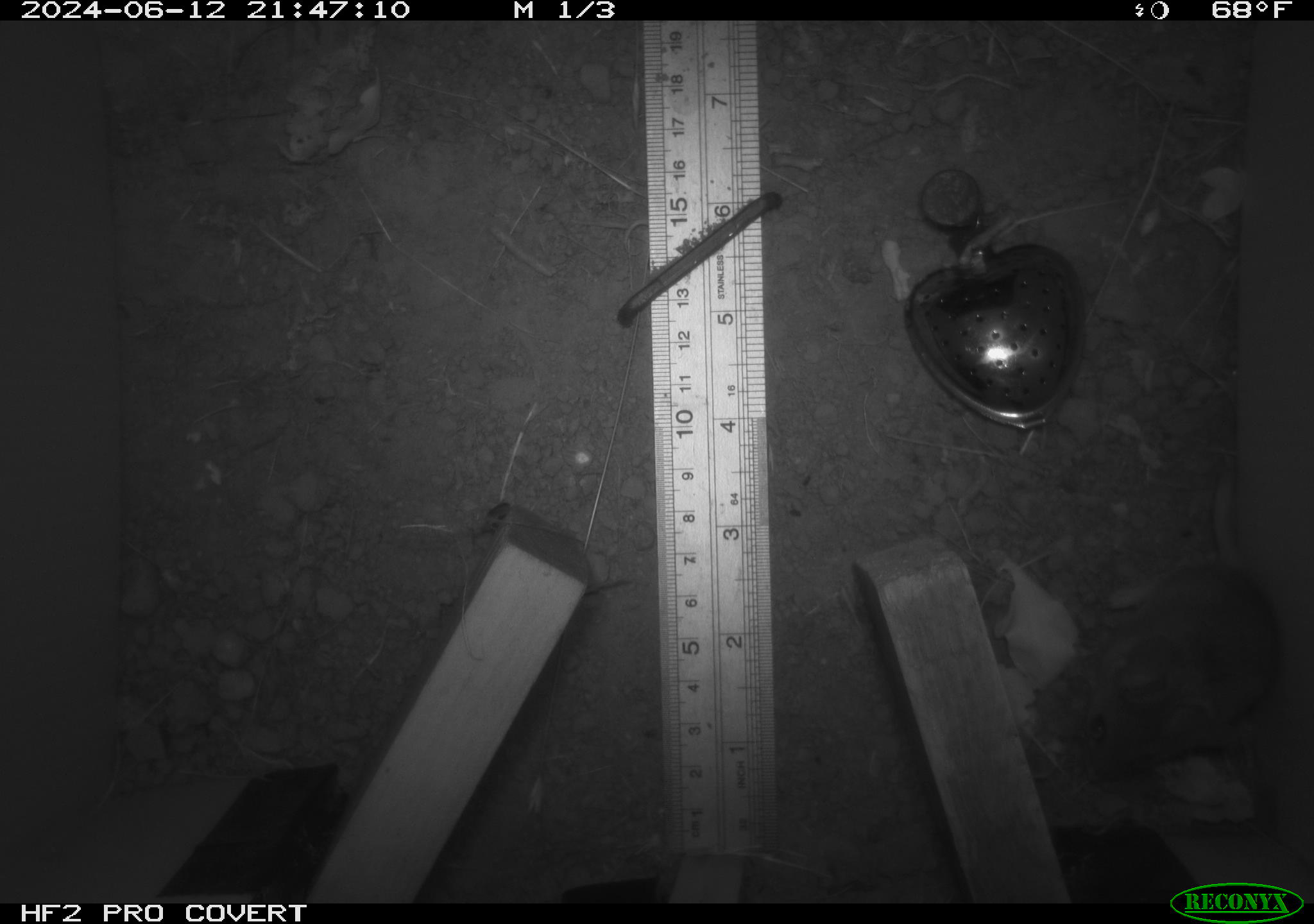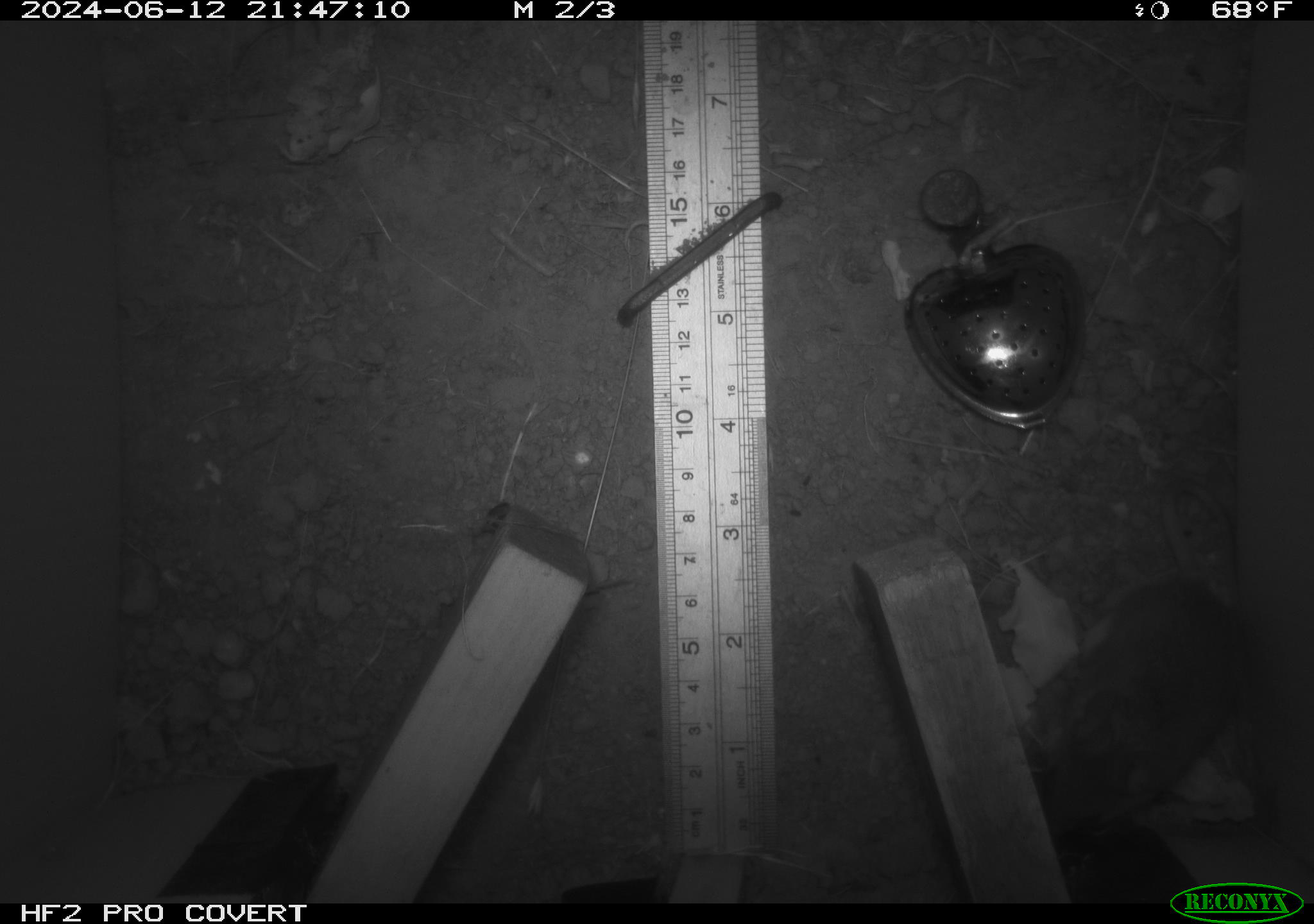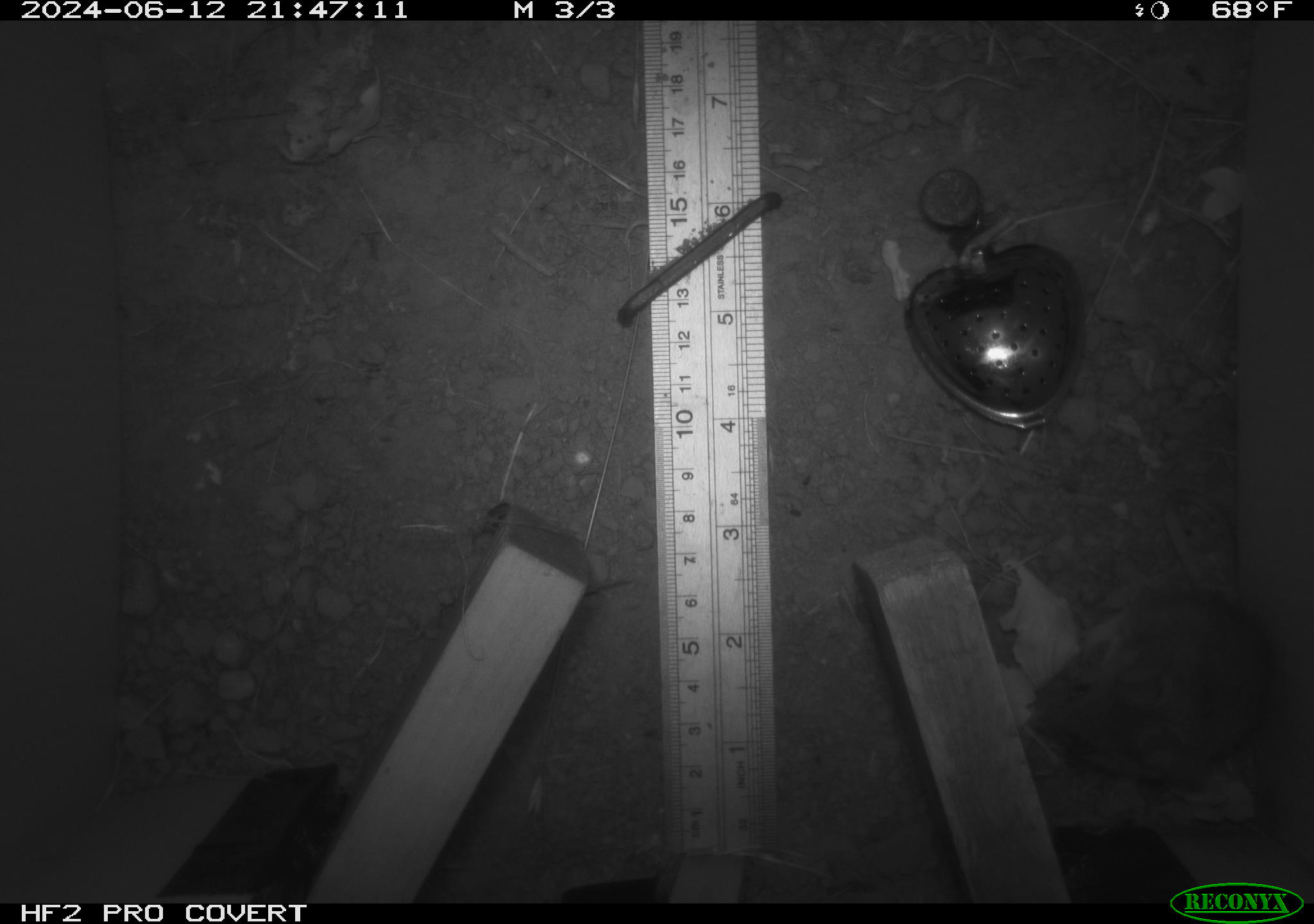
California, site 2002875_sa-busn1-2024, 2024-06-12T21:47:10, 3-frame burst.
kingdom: Animalia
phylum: Chordata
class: Mammalia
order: Rodentia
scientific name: Rodentia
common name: mouse species